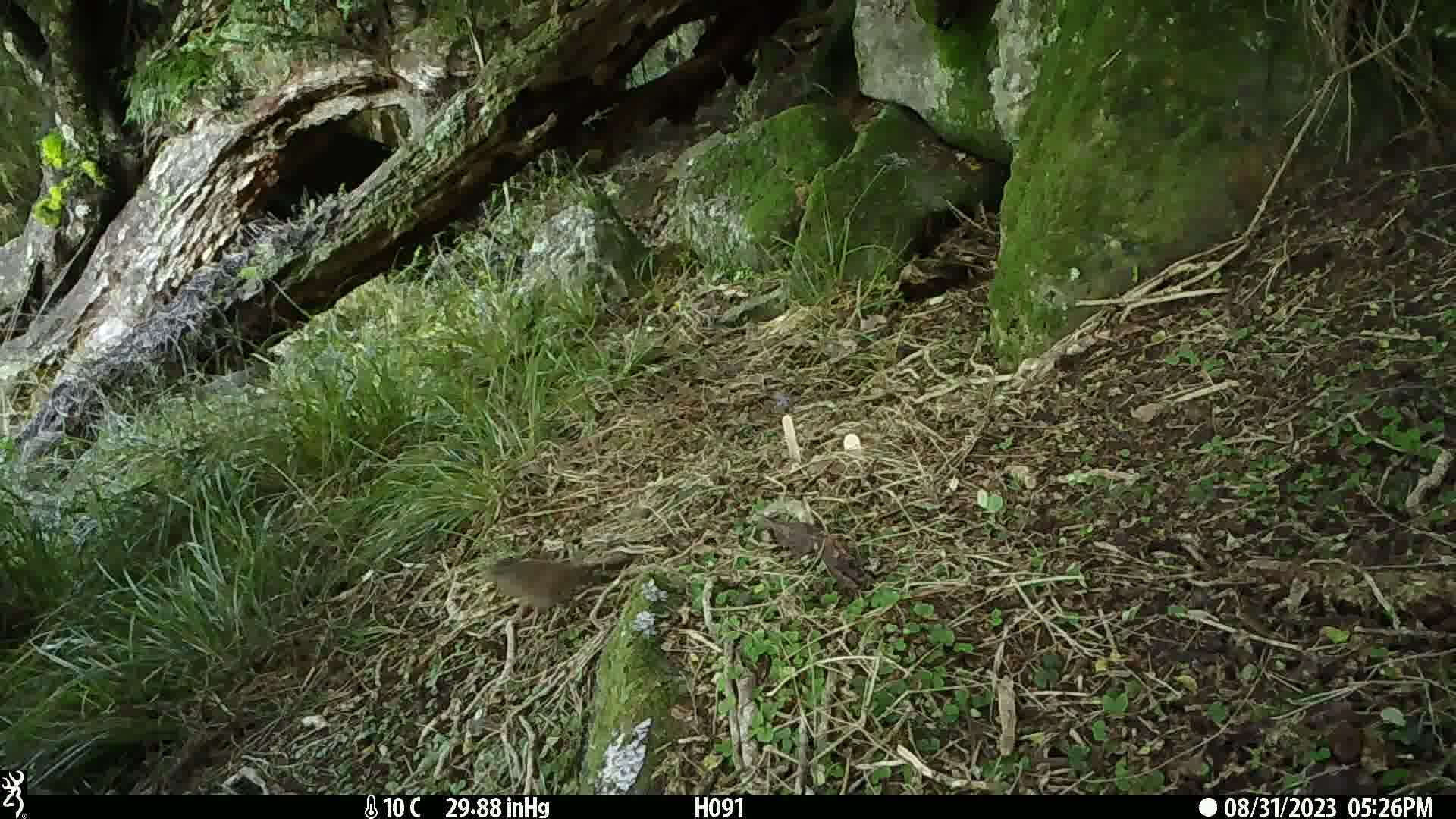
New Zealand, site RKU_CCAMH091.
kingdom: Animalia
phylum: Chordata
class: Aves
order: Passeriformes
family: Prunellidae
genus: Prunella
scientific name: Prunella modularis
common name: dunnock